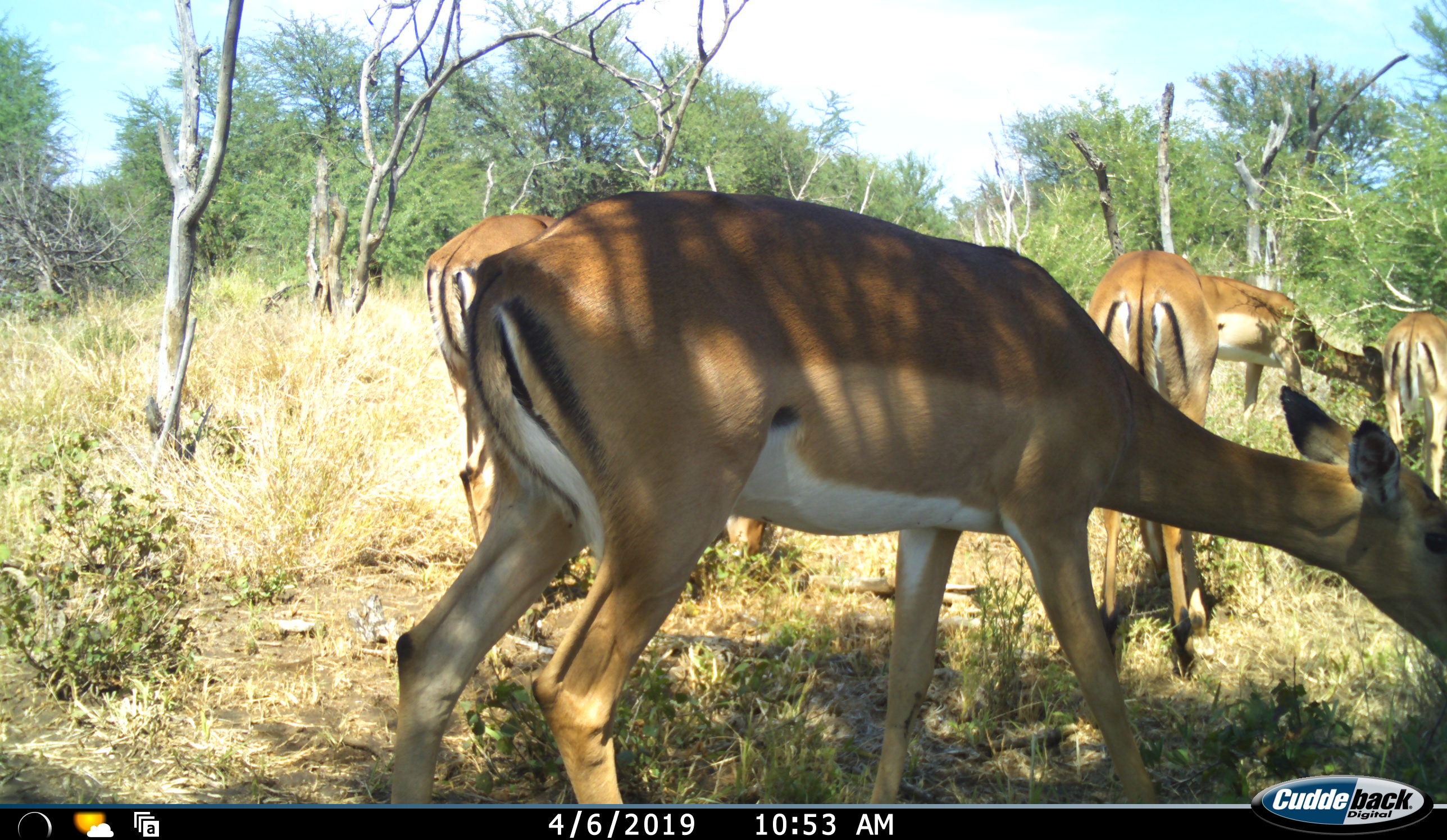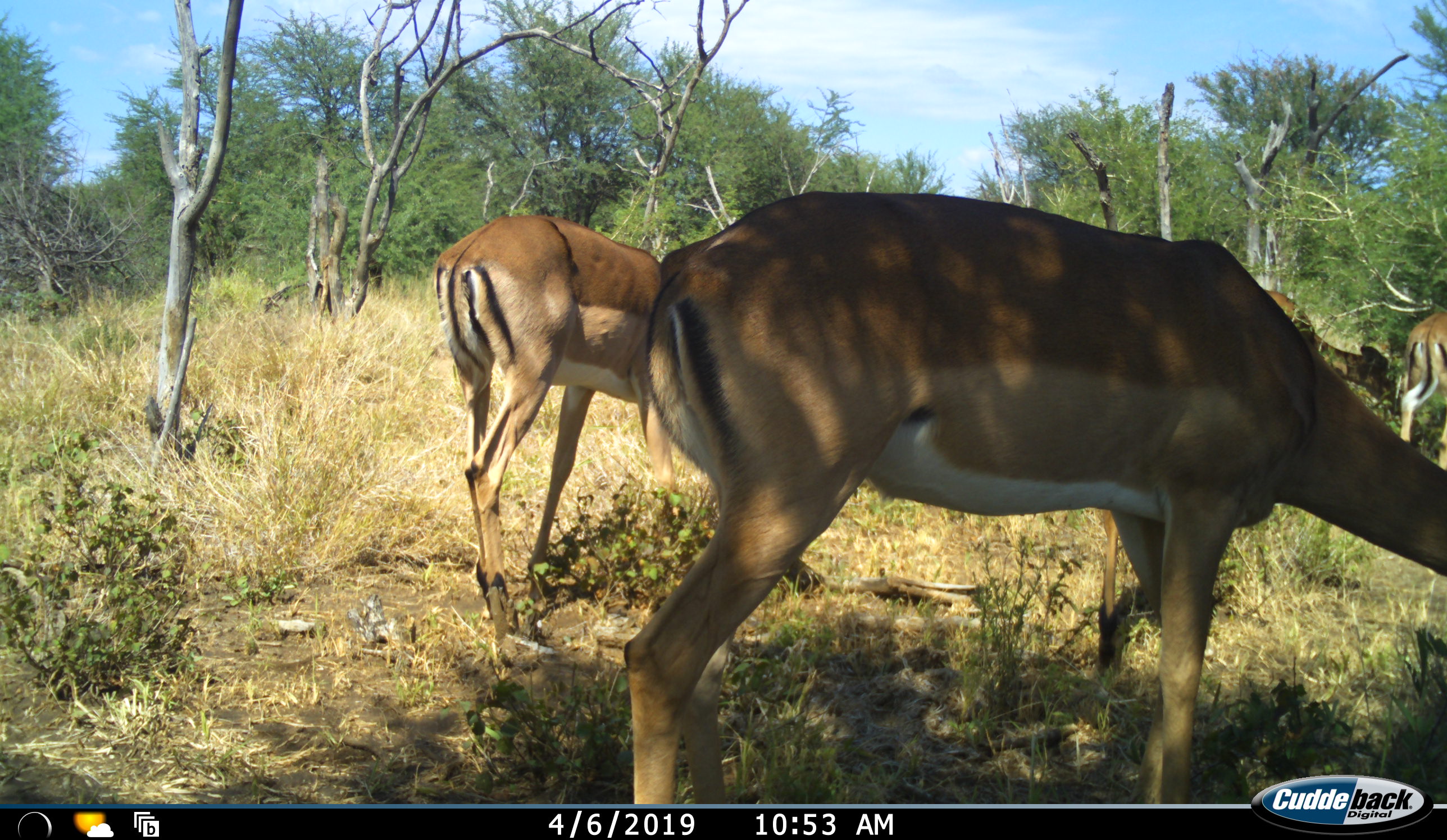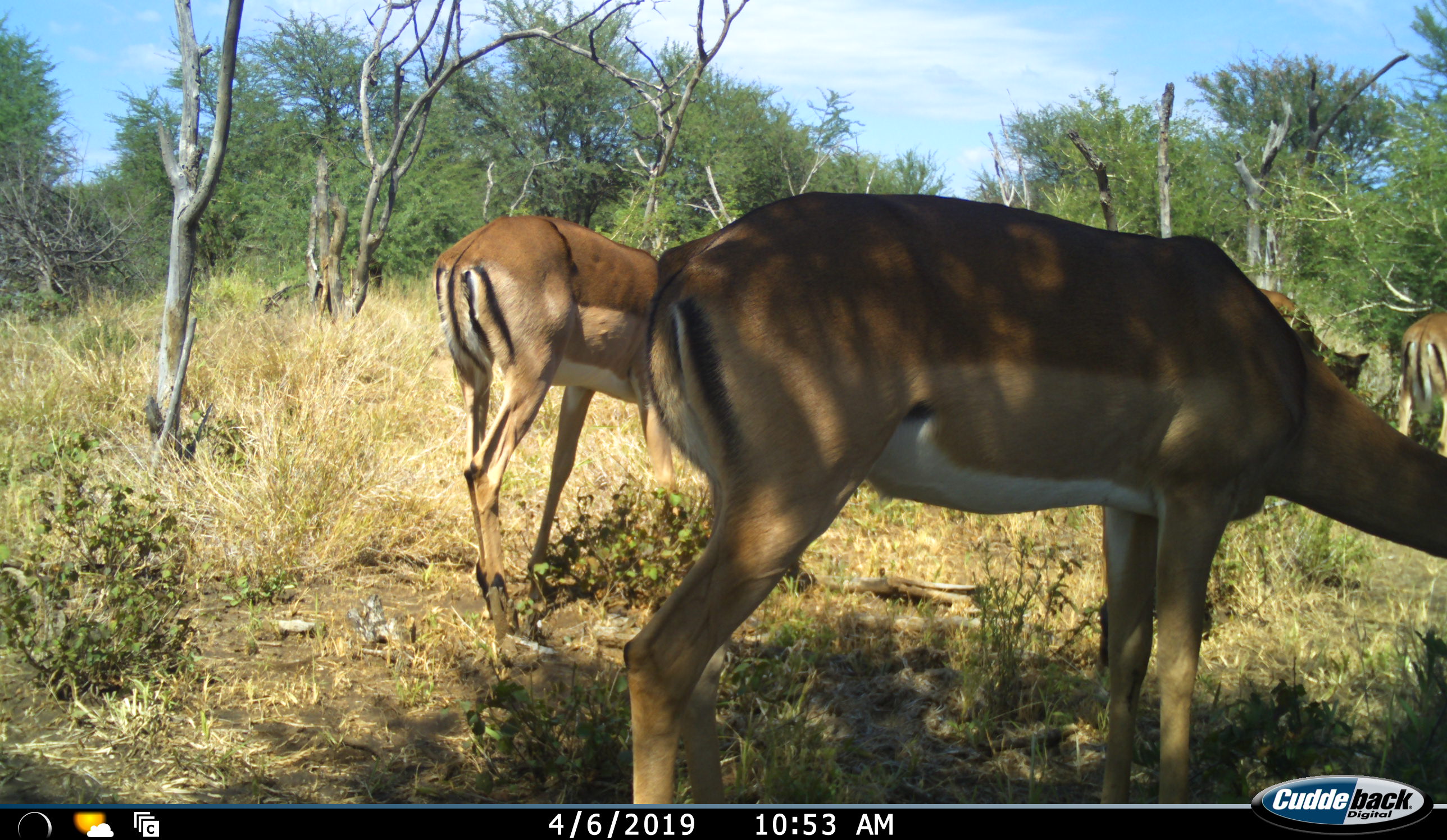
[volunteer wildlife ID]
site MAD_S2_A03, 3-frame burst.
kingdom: Animalia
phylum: Chordata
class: Mammalia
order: Artiodactyla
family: Bovidae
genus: Aepyceros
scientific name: Aepyceros melampus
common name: impala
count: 5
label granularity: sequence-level